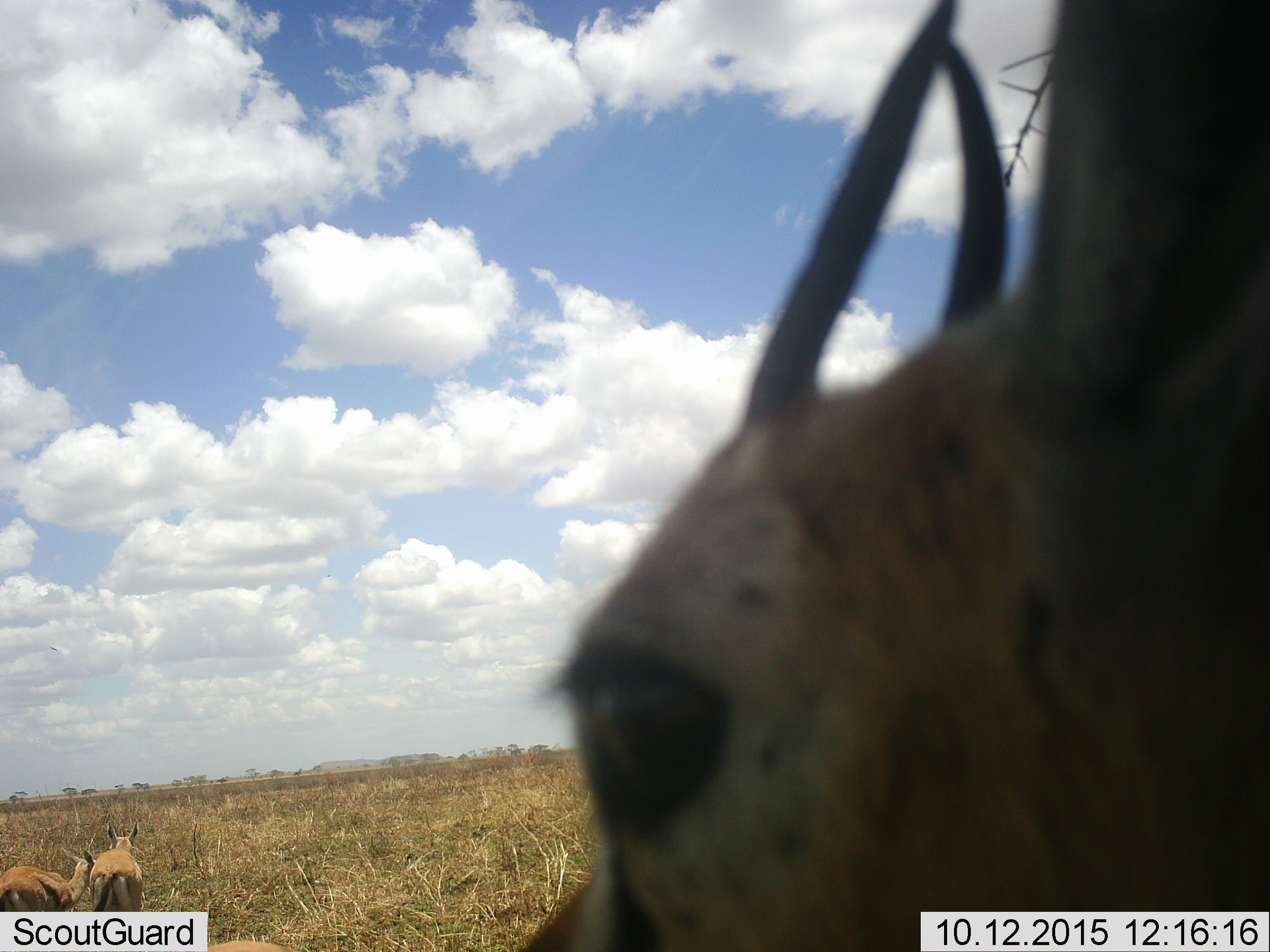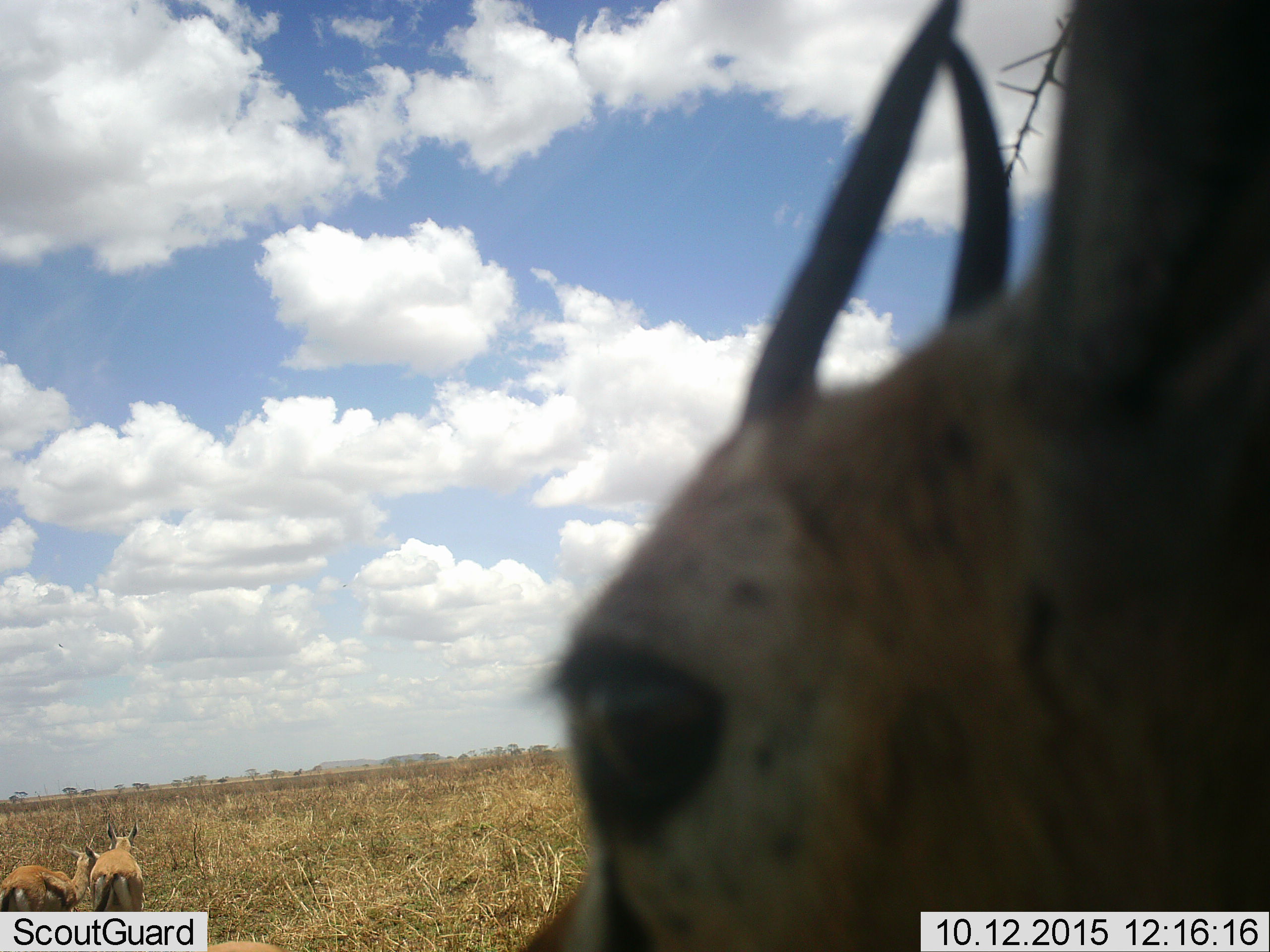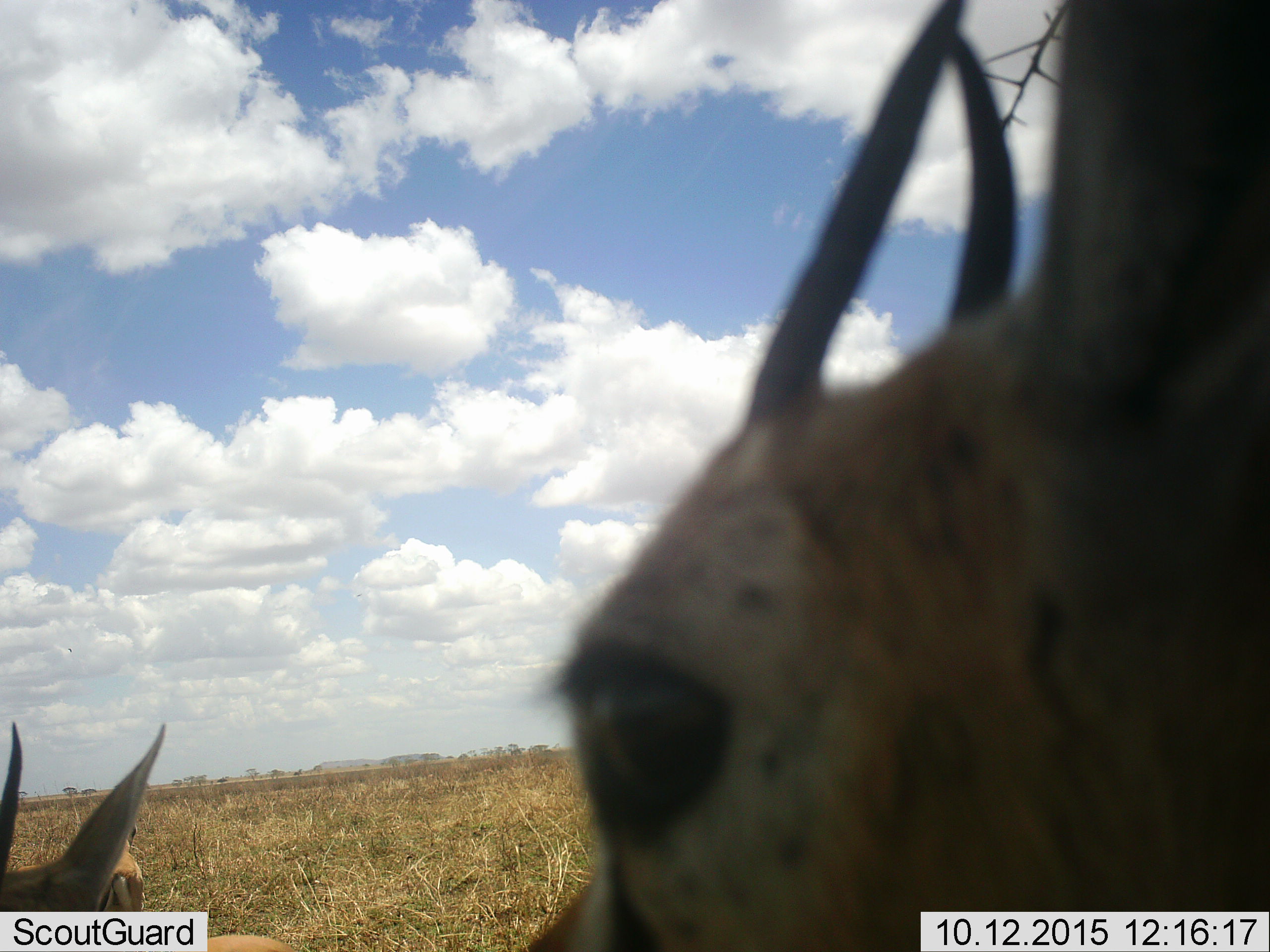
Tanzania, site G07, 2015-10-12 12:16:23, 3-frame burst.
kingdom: Animalia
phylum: Chordata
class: Mammalia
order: Artiodactyla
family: Bovidae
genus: Eudorcas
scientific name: Eudorcas thomsonii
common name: thomson's gazelle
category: gazellethomsons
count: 4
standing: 88%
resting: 0%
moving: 38%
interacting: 0%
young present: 25%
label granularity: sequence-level